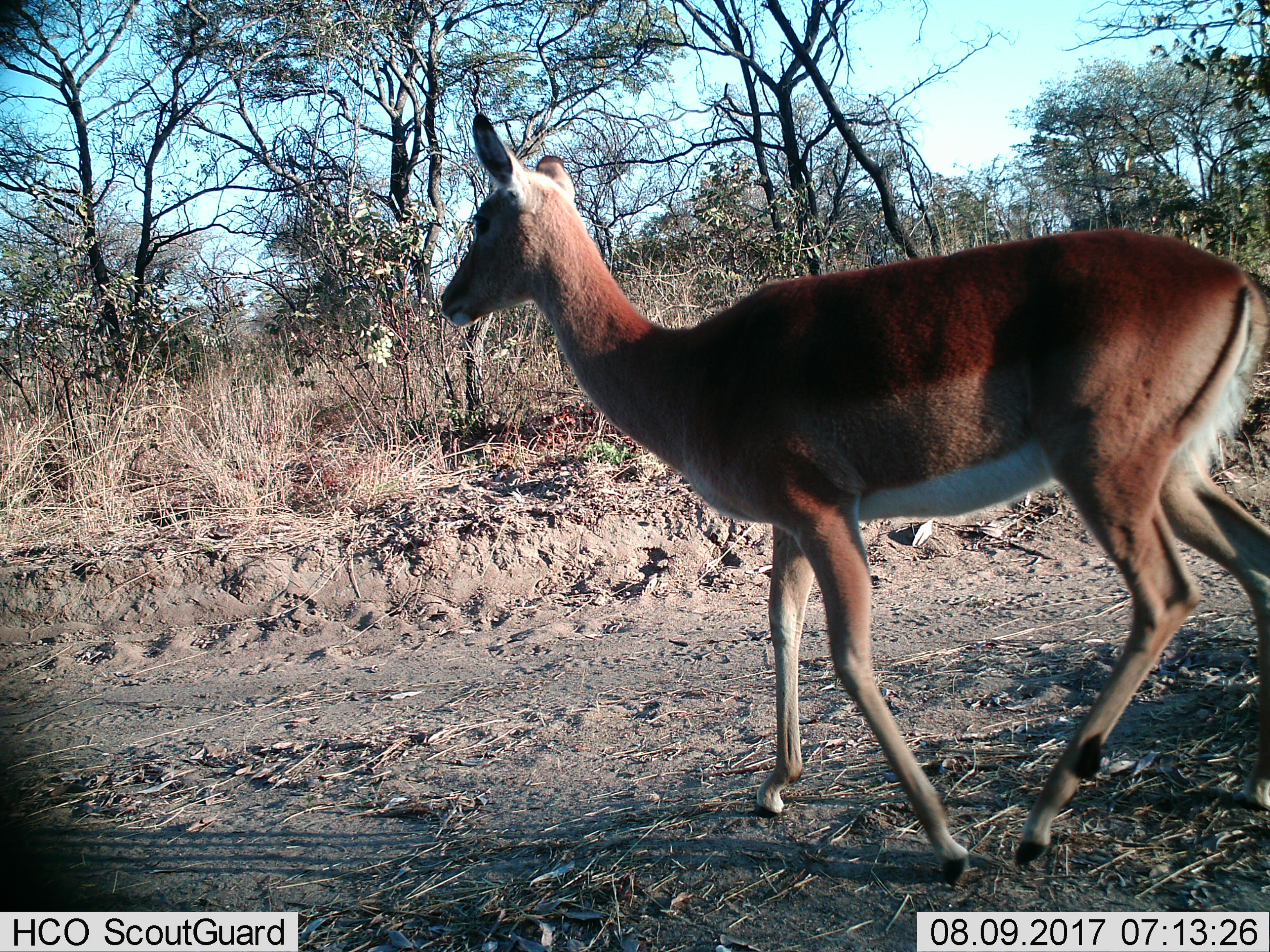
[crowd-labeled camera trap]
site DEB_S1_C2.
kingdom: Animalia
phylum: Chordata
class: Mammalia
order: Artiodactyla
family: Bovidae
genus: Aepyceros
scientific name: Aepyceros melampus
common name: impala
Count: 1.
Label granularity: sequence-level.